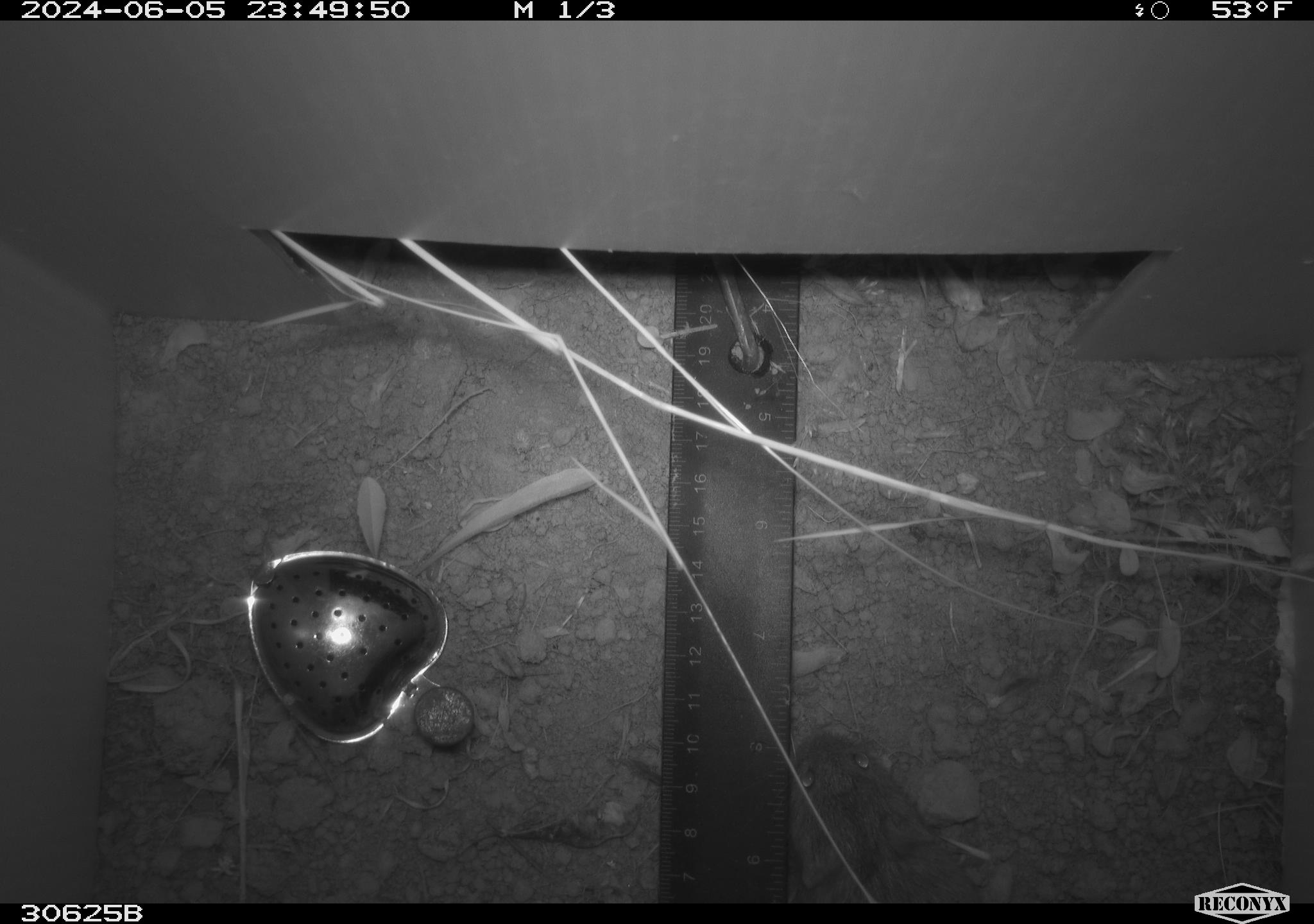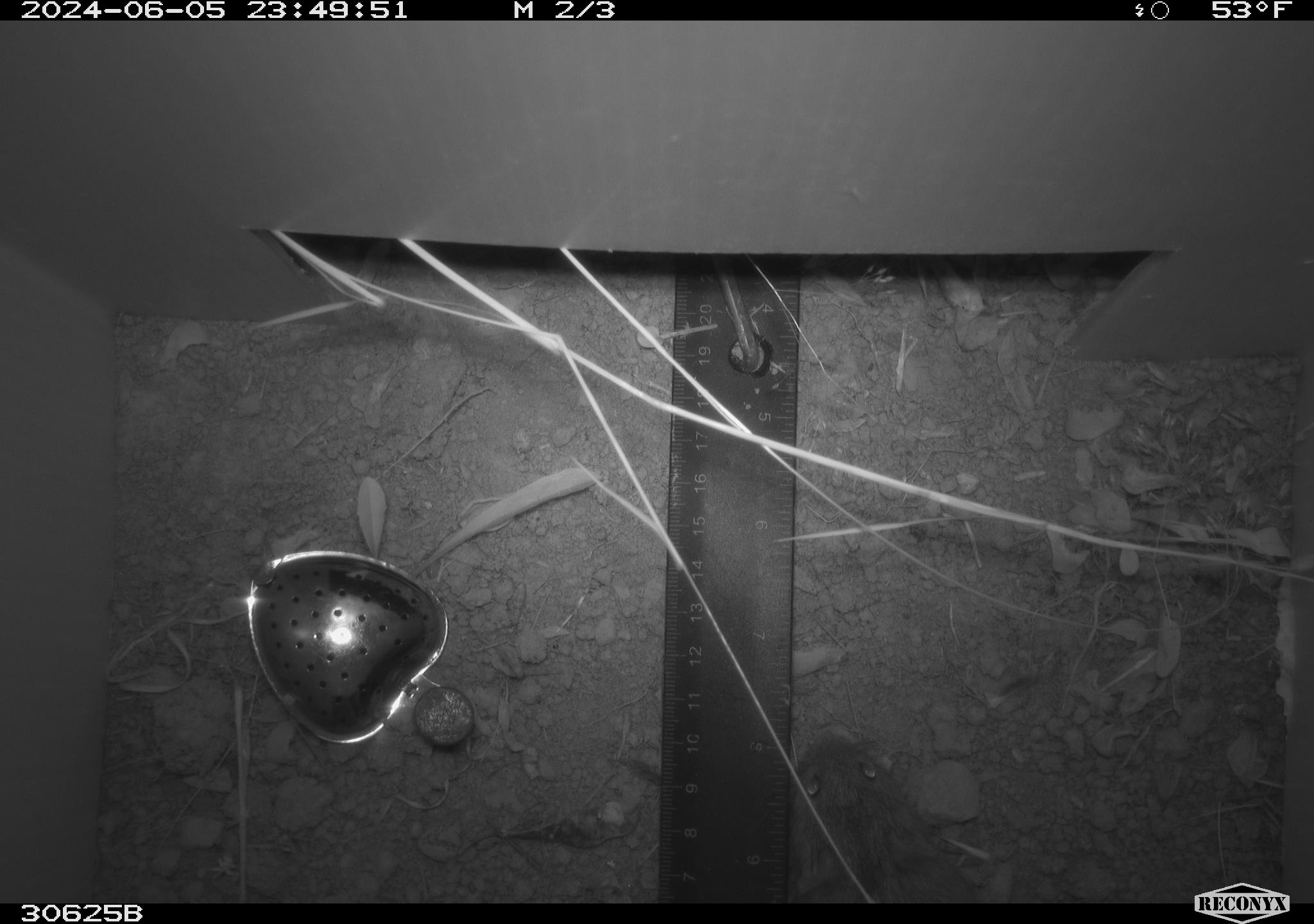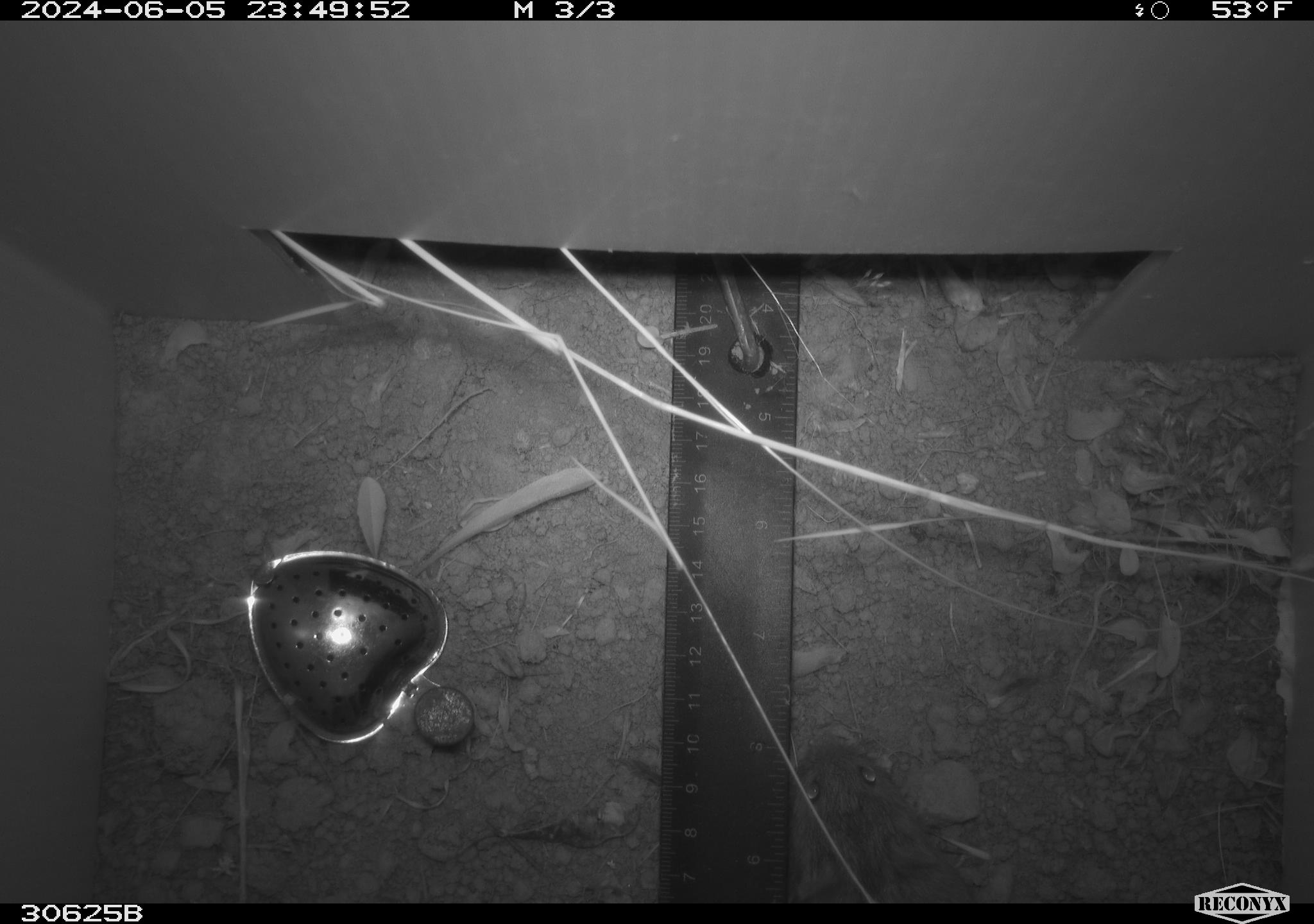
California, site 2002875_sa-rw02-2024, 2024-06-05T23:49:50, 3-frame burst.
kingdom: Animalia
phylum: Chordata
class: Mammalia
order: Rodentia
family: Cricetidae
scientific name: Arvicolinae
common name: voles, lemmings, and muskrats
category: arvicolinae subfamily